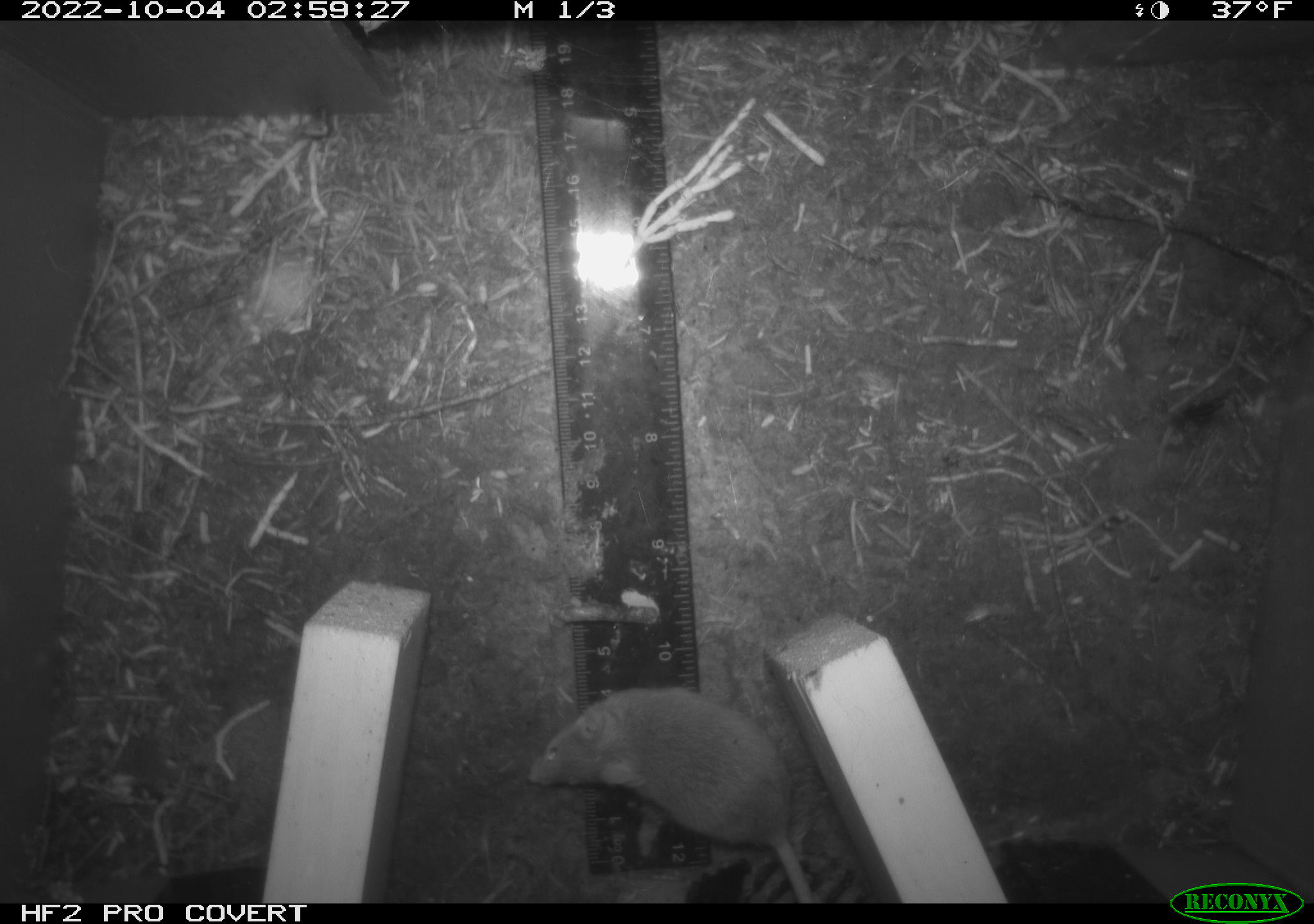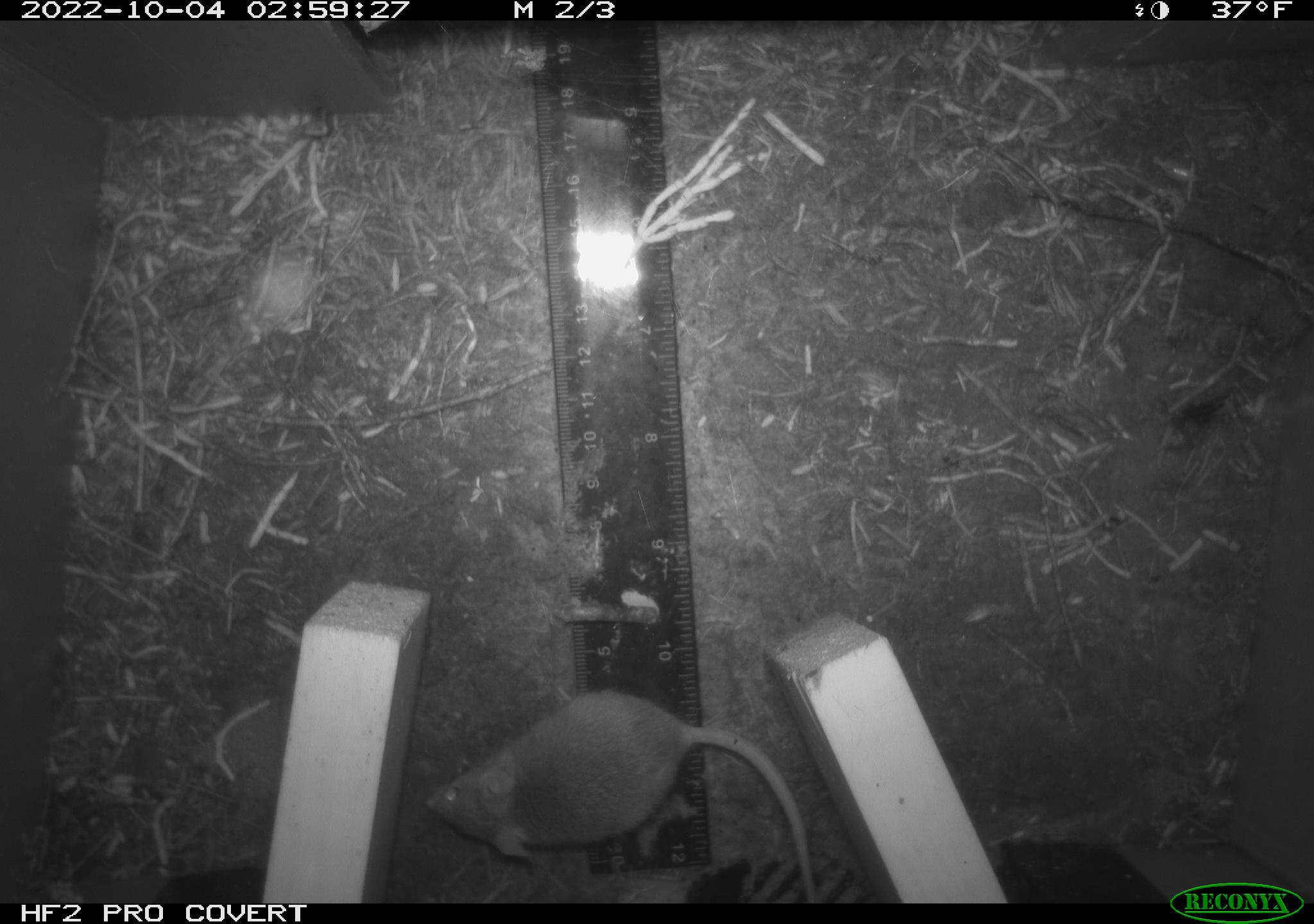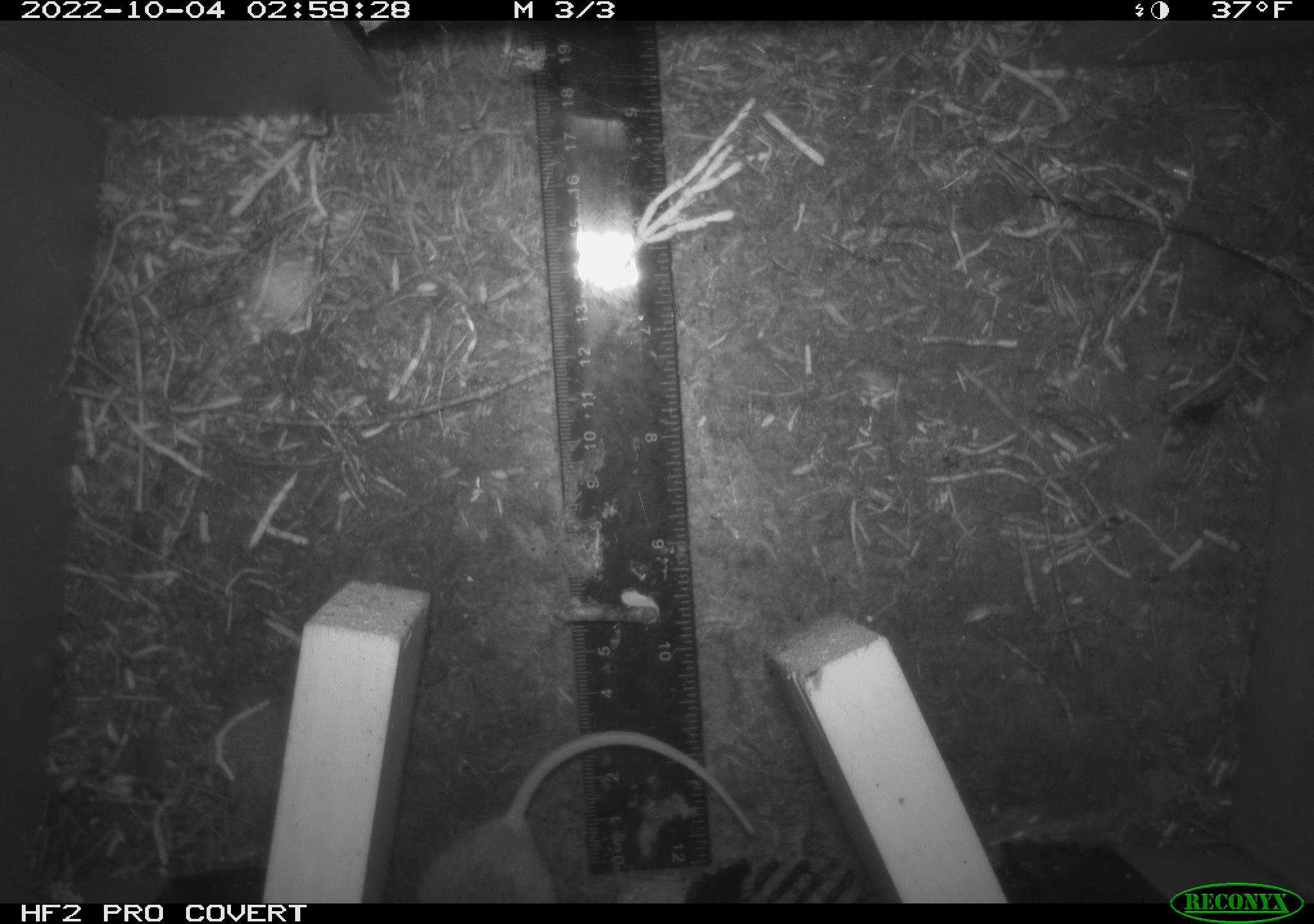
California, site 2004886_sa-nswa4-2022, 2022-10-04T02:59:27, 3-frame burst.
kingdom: Animalia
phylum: Chordata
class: Mammalia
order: Rodentia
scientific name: Rodentia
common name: rodent